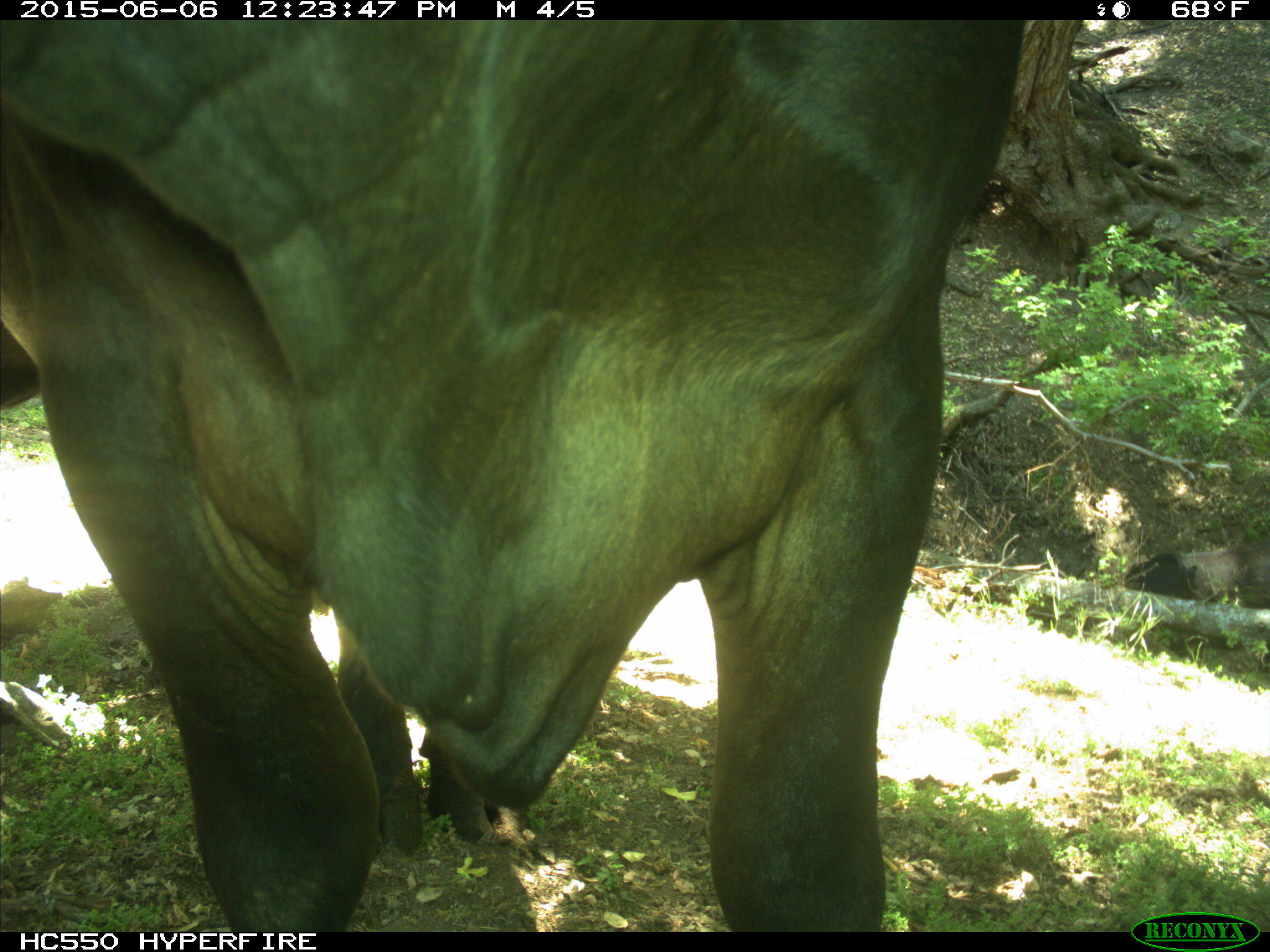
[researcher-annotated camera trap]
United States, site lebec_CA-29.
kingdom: Animalia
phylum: Chordata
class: Mammalia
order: Artiodactyla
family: Bovidae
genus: Bos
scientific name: Bos taurus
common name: domestic cow